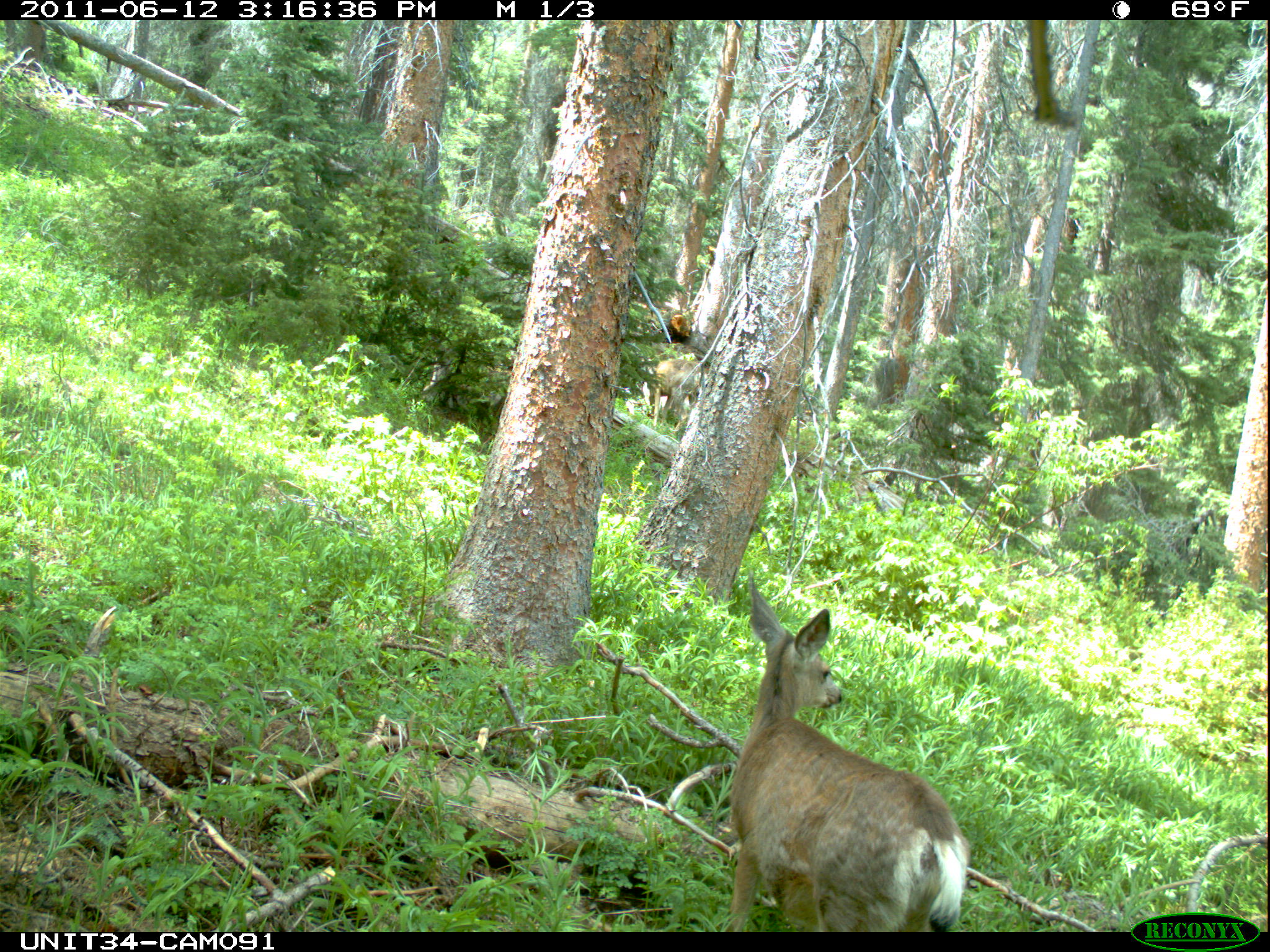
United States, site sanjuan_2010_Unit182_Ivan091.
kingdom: Animalia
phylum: Chordata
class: Mammalia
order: Artiodactyla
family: Cervidae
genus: Odocoileus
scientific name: Odocoileus hemionus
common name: mule deer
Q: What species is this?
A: Odocoileus hemionus (mule deer).